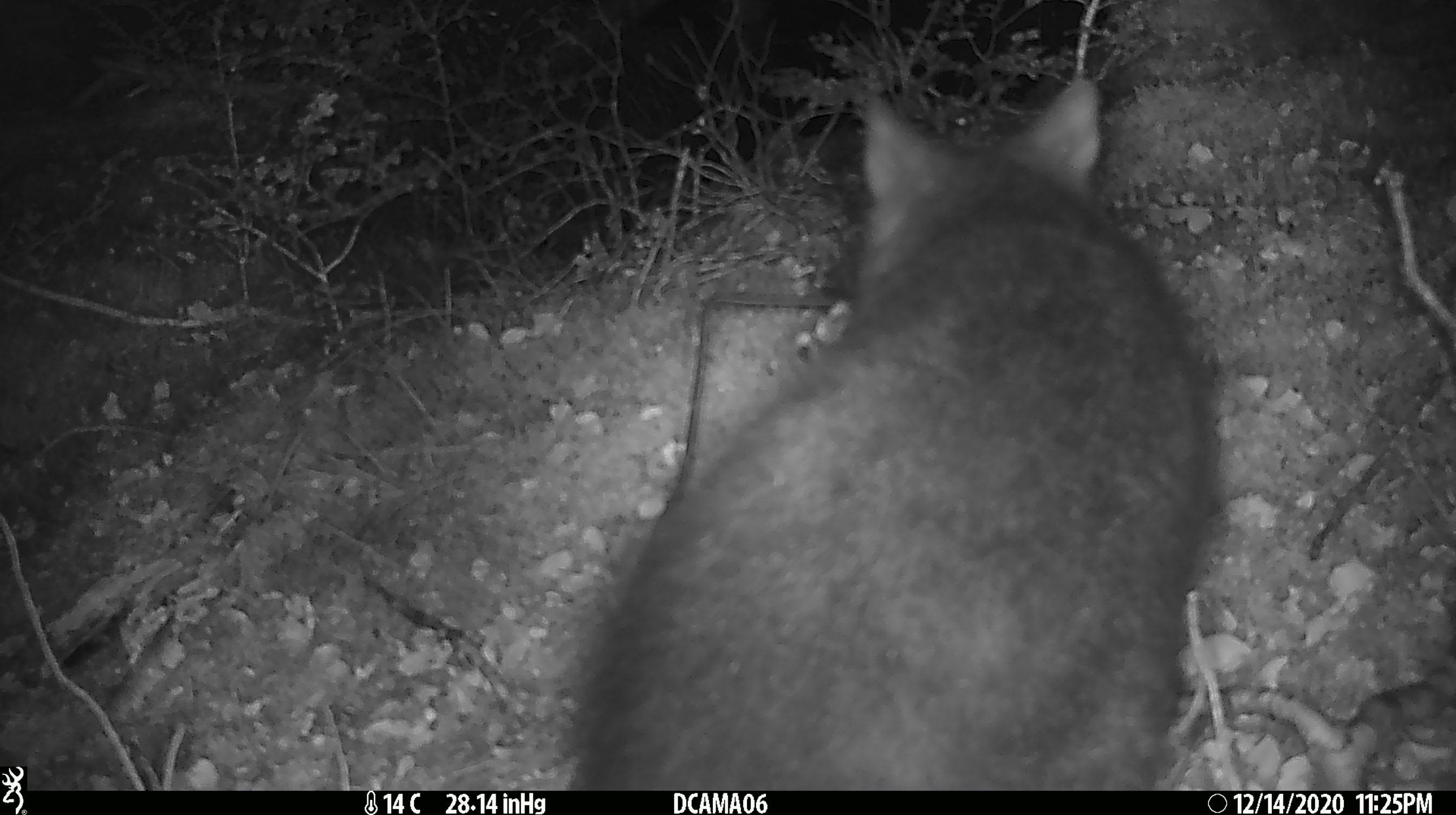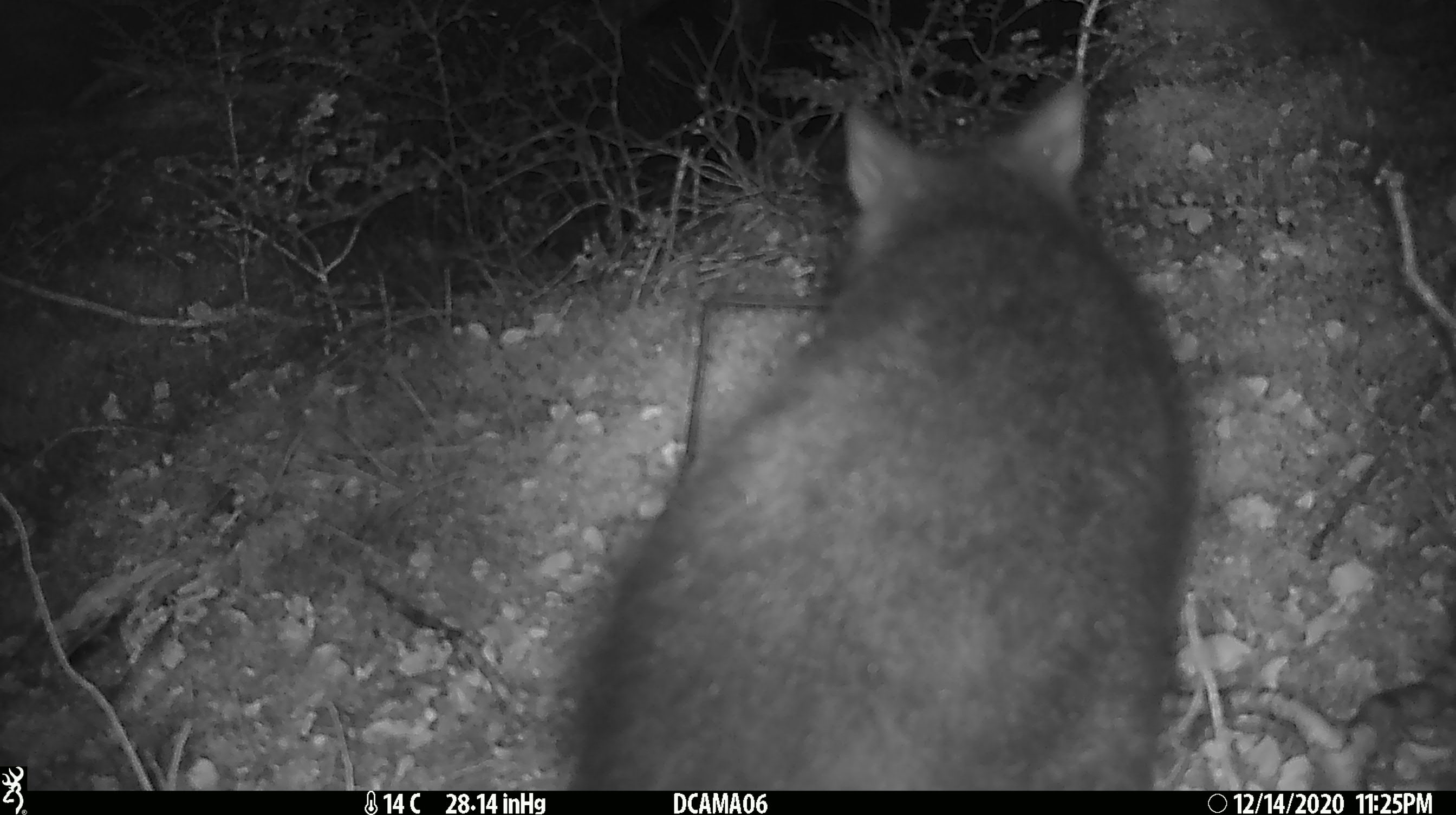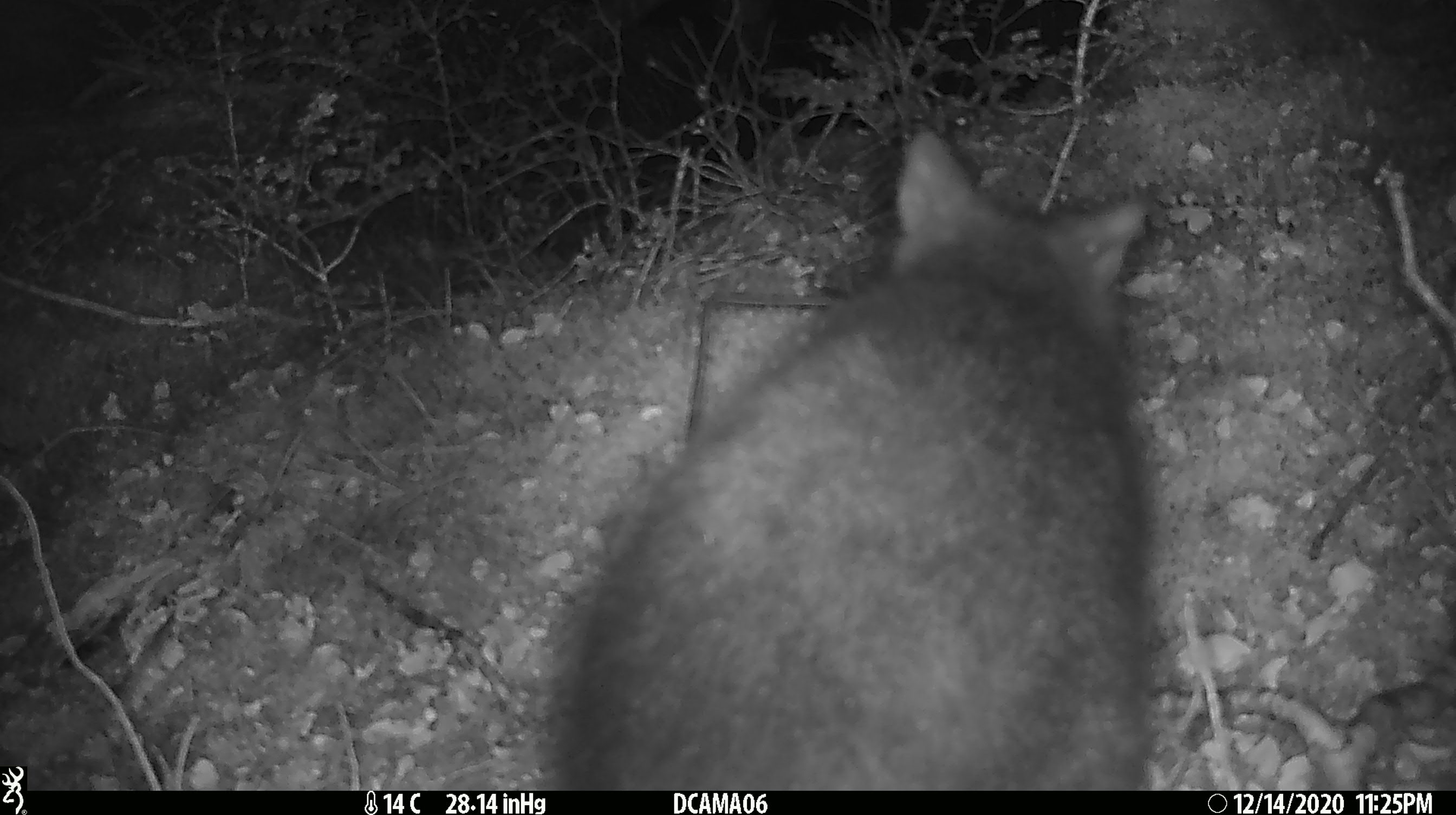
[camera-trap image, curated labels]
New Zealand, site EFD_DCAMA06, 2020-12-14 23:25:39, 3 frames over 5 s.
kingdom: Animalia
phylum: Chordata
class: Mammalia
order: Diprotodontia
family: Phalangeridae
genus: Trichosurus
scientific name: Trichosurus vulpecula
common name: common brushtail possum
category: possum